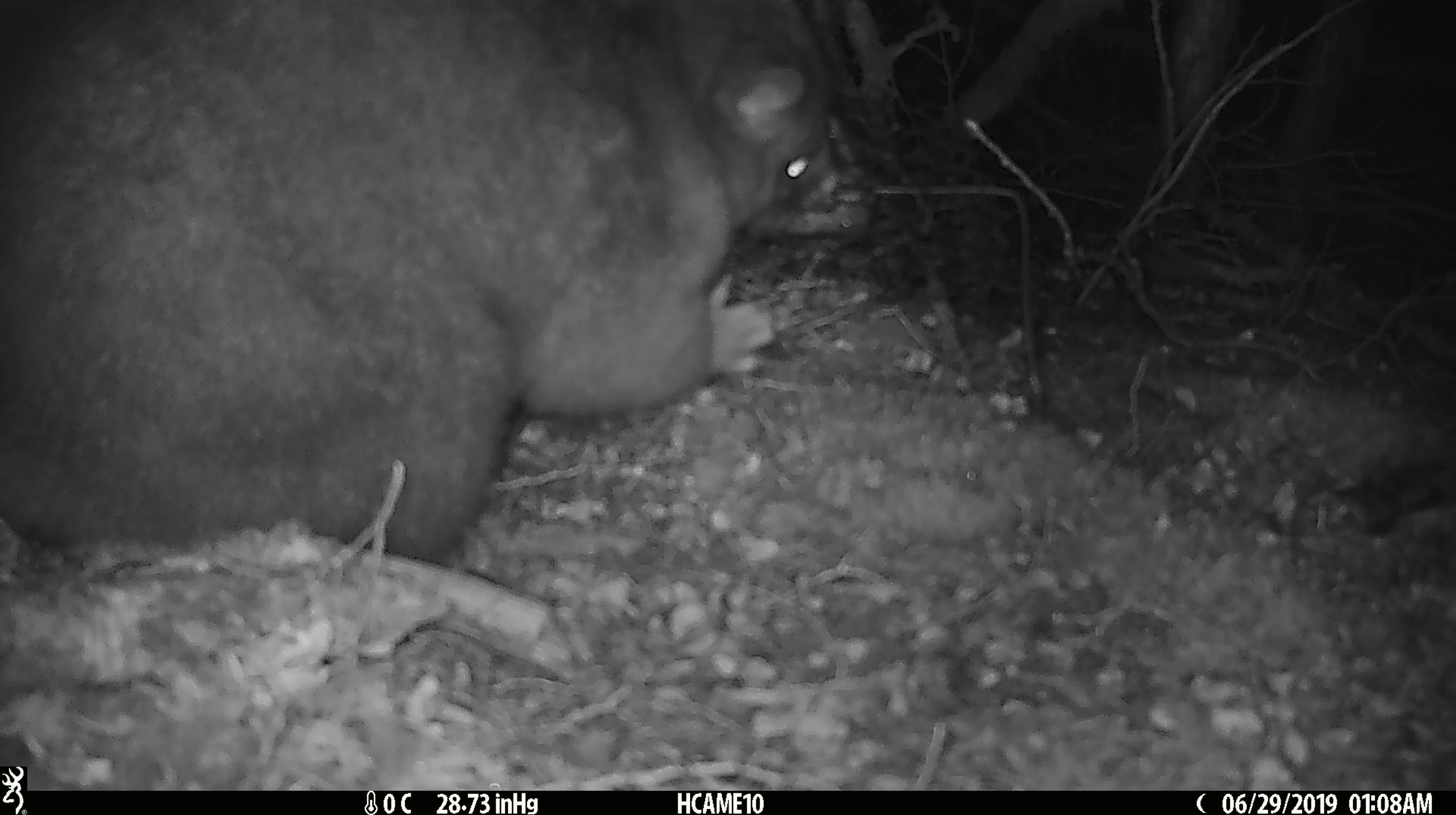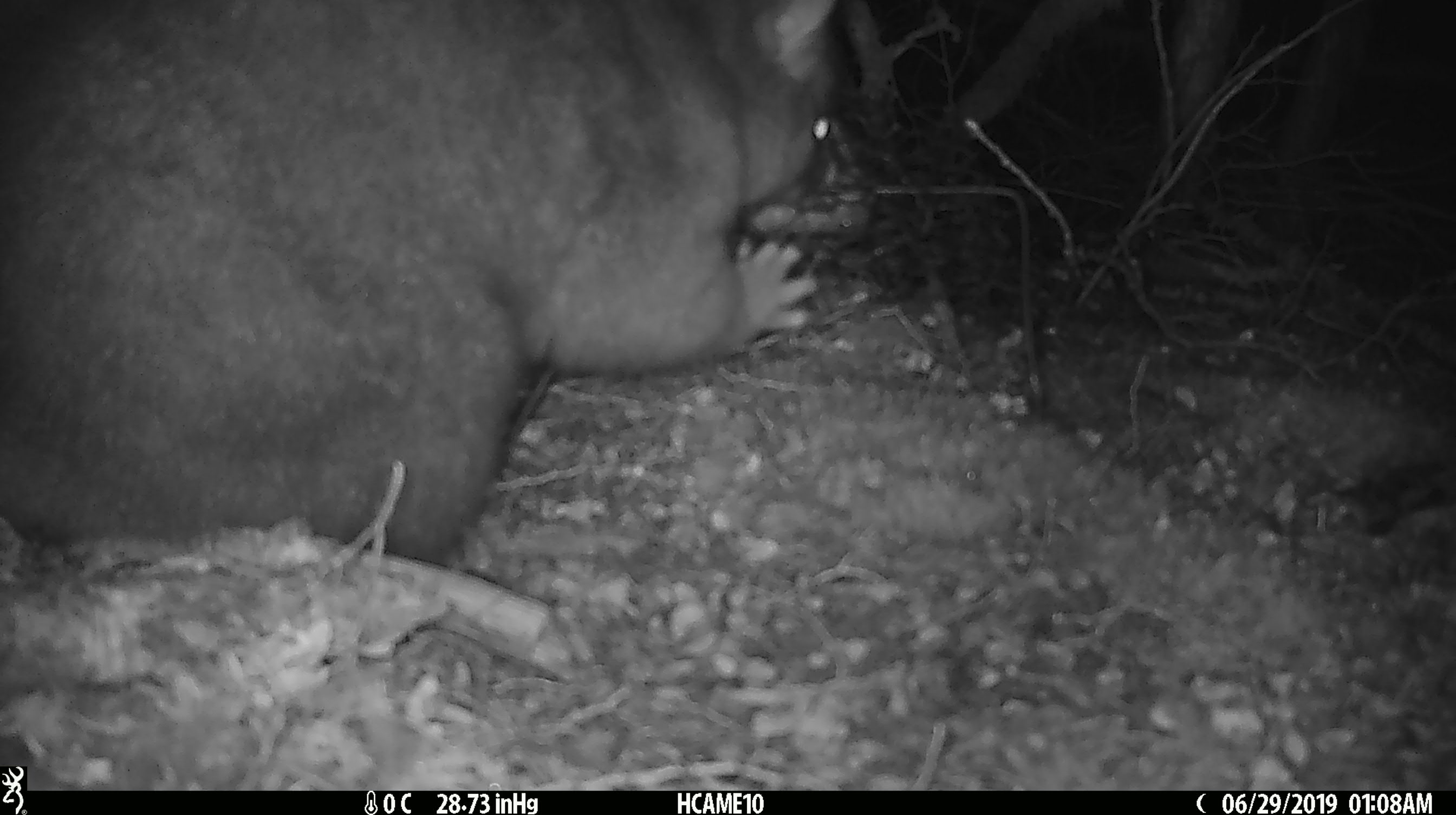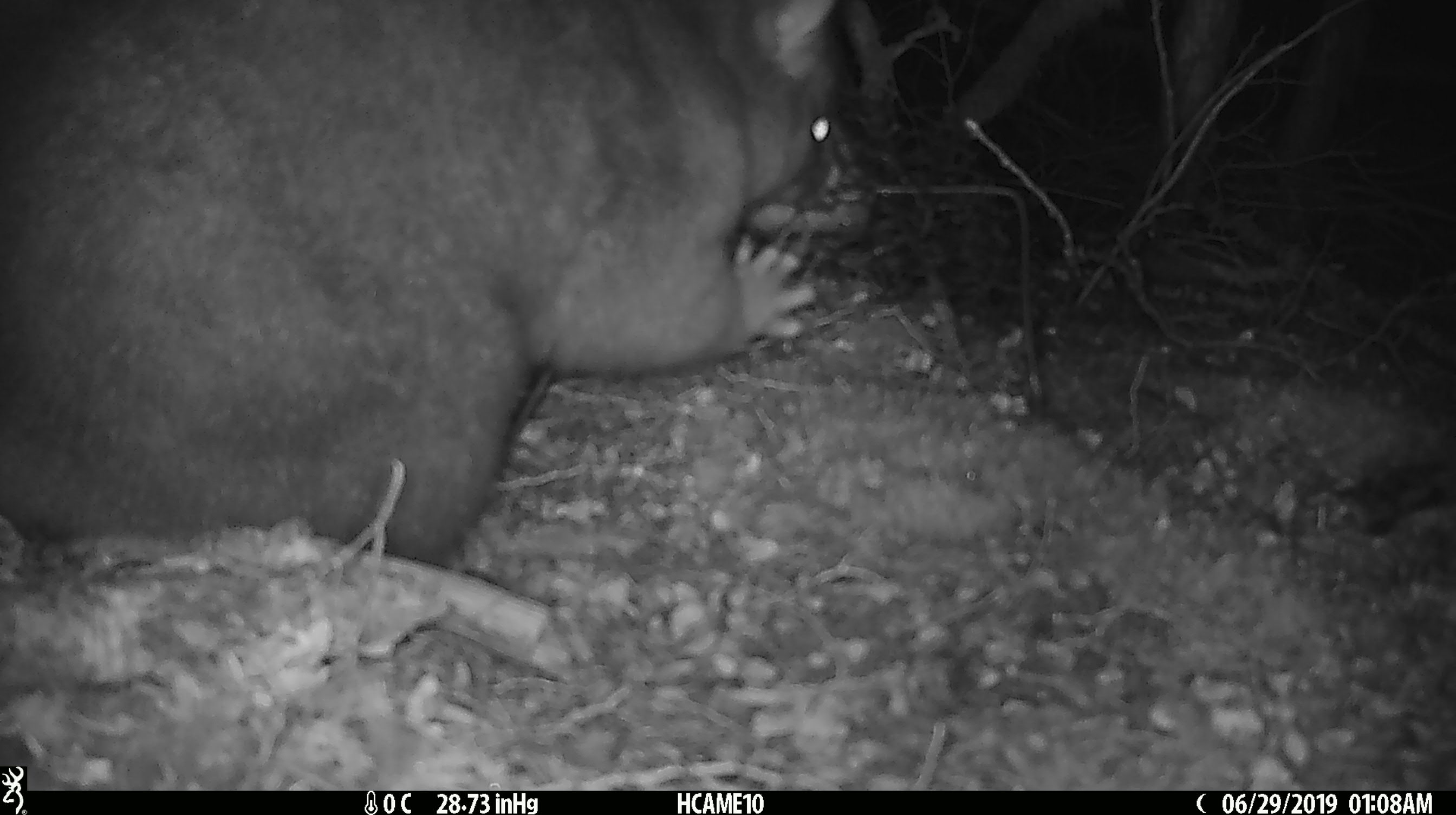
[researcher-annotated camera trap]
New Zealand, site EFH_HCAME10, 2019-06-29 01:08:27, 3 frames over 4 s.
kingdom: Animalia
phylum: Chordata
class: Mammalia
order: Diprotodontia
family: Phalangeridae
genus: Trichosurus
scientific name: Trichosurus vulpecula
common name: common brushtail possum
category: possum